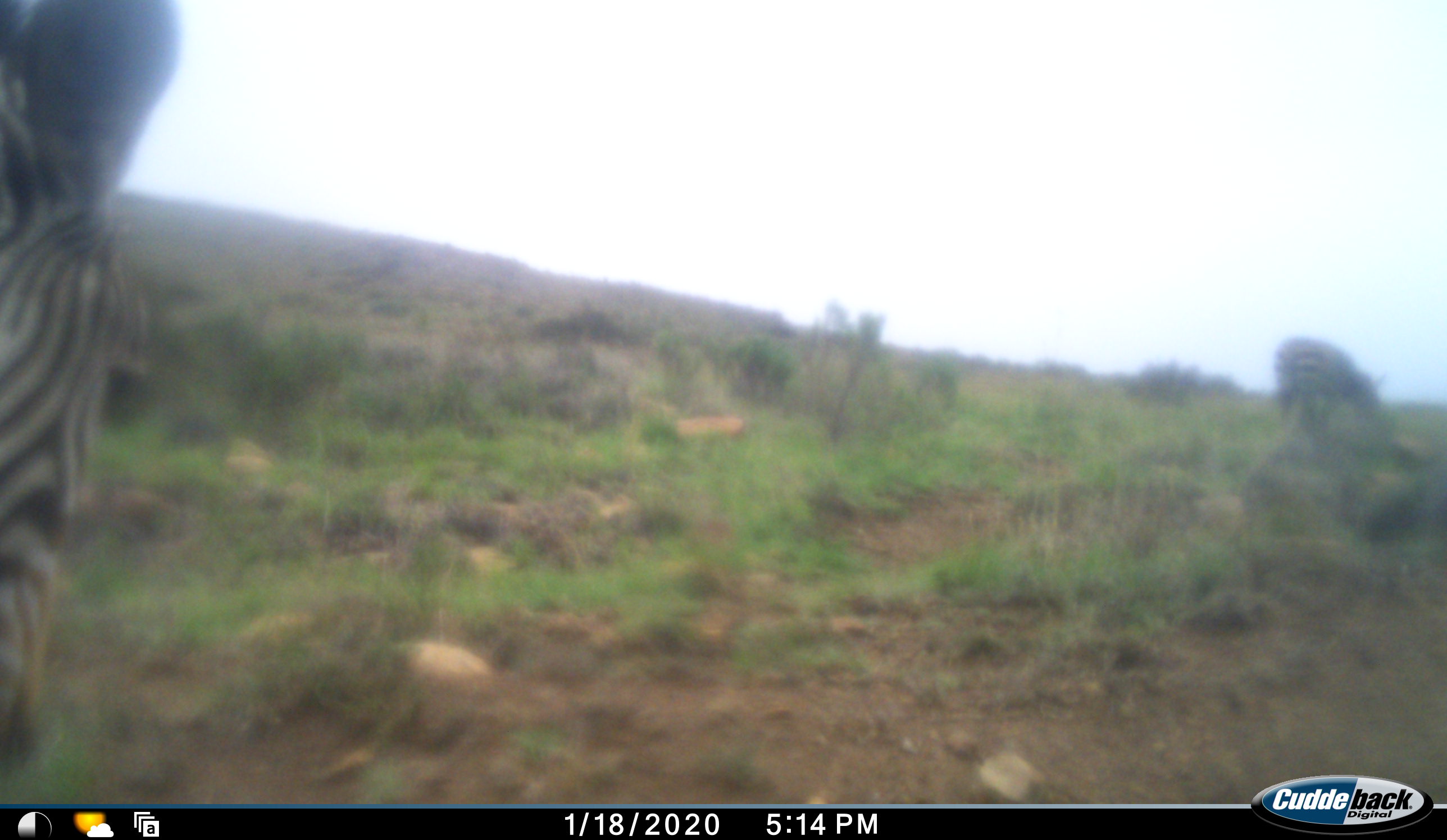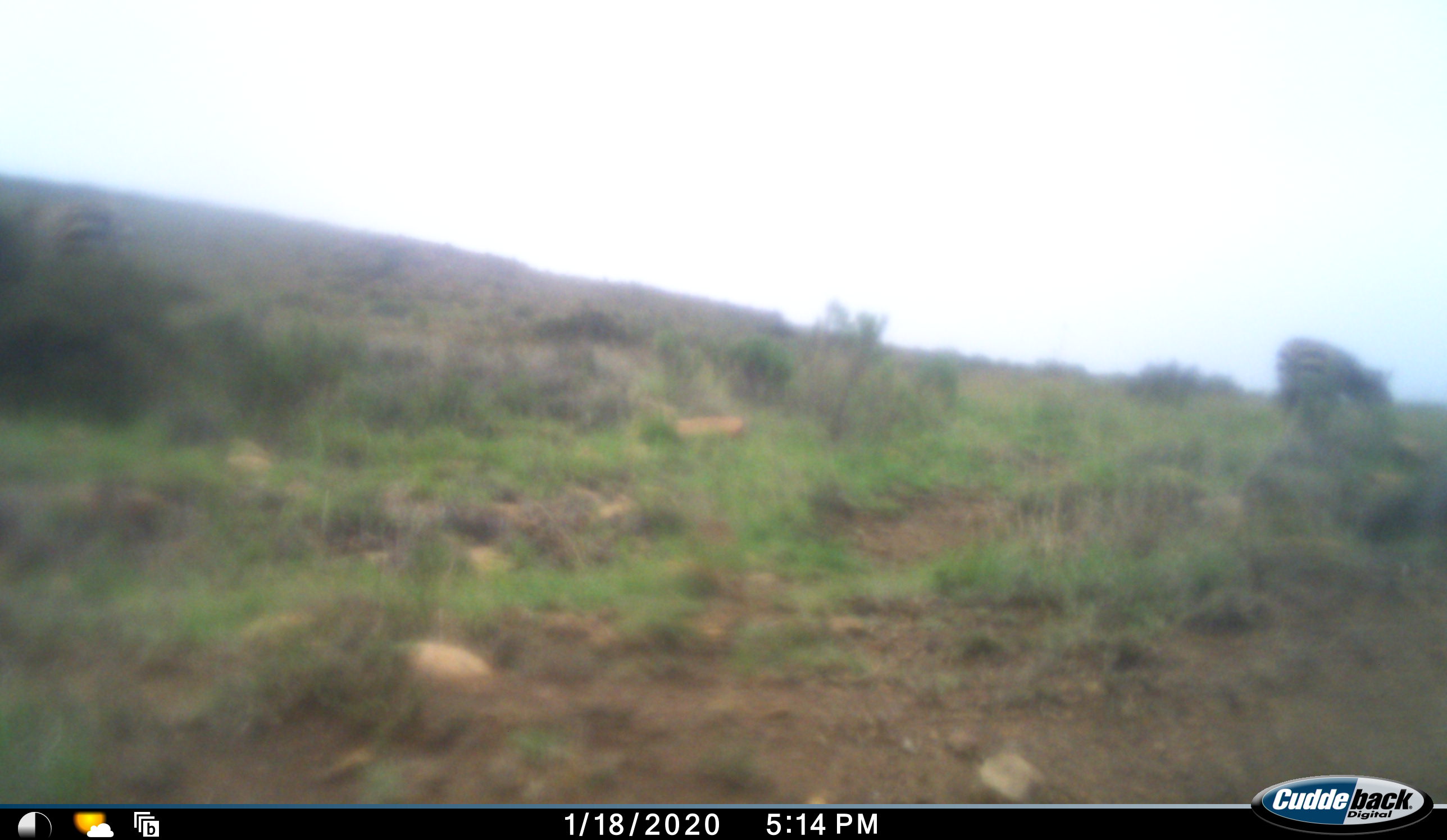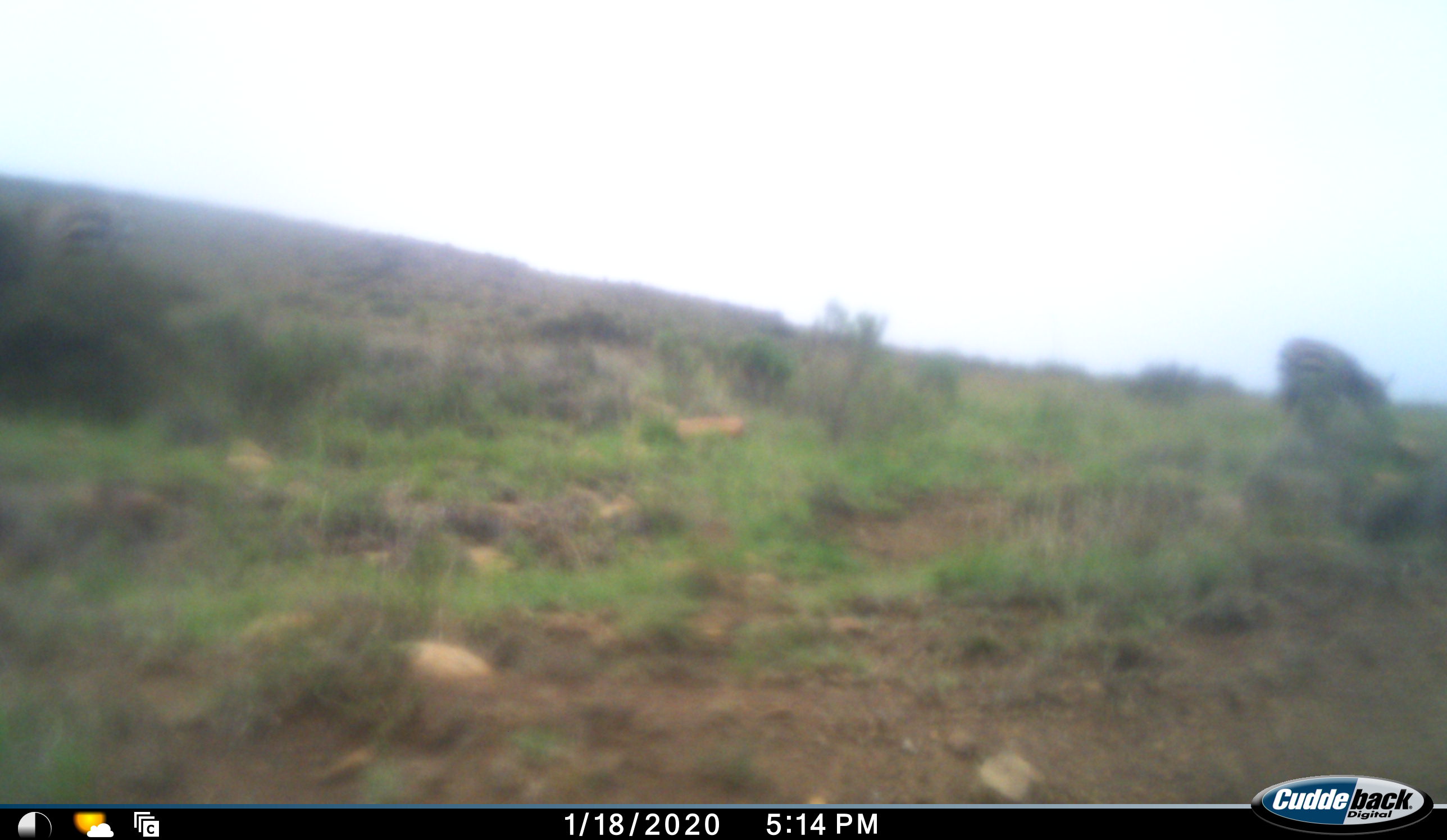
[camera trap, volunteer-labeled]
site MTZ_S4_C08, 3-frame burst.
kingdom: Animalia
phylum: Chordata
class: Mammalia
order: Perissodactyla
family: Equidae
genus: Equus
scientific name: Equus zebra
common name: mountain zebra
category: zebramountain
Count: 2.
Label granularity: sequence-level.